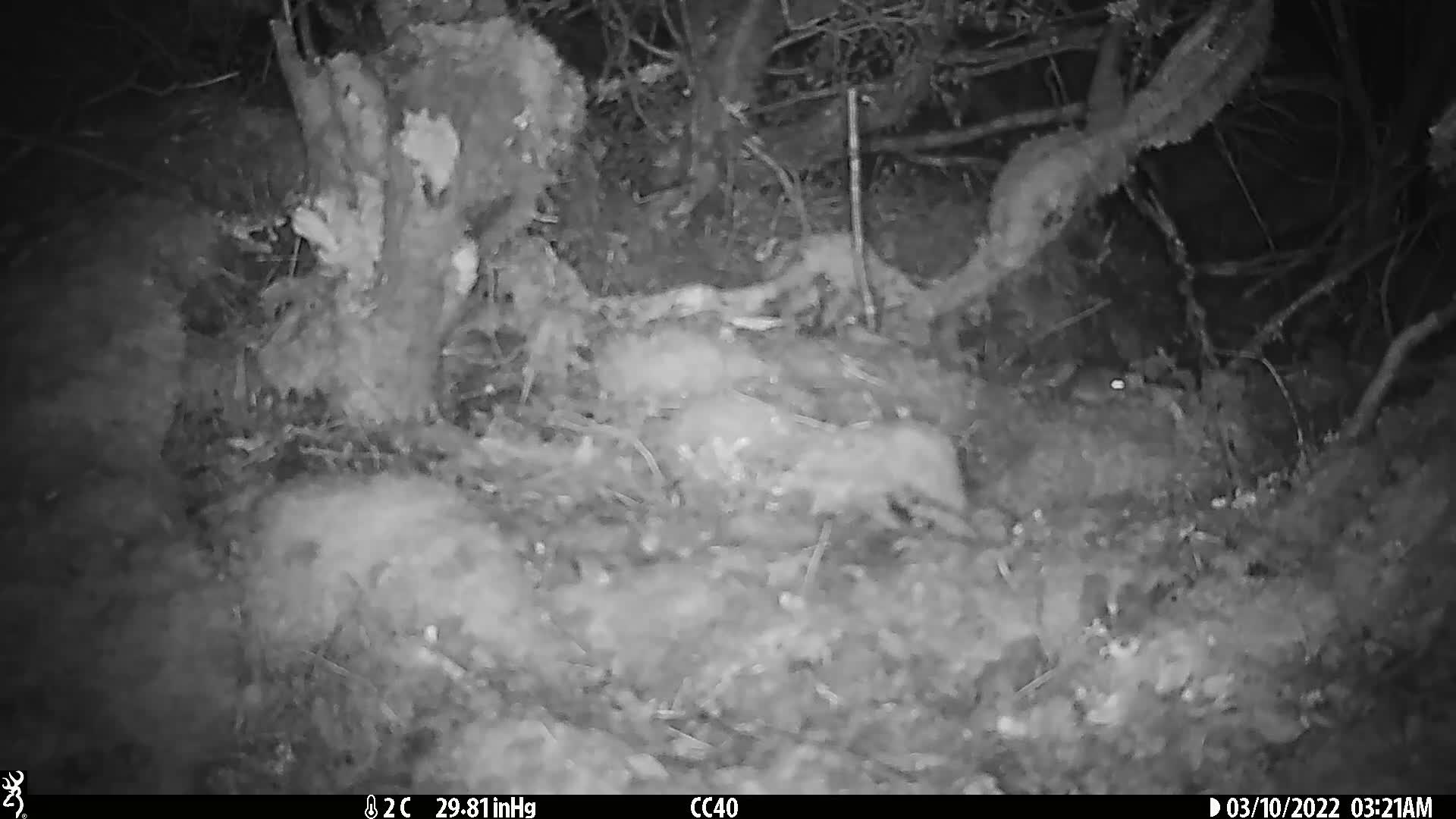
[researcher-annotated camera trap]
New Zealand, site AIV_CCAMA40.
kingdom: Animalia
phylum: Chordata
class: Mammalia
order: Rodentia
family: Muridae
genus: Mus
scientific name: Mus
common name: mouse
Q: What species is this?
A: Mouse (Mus).